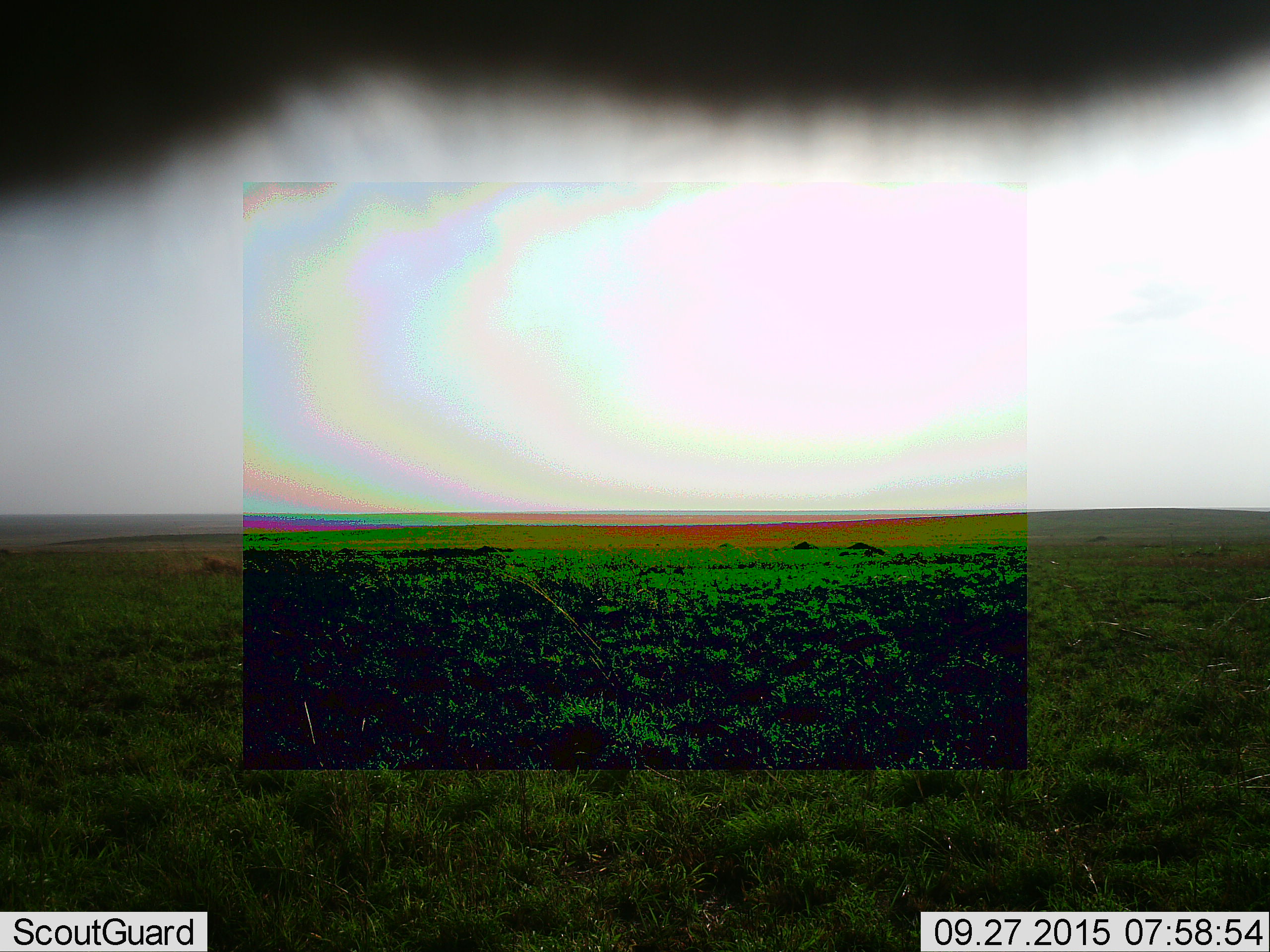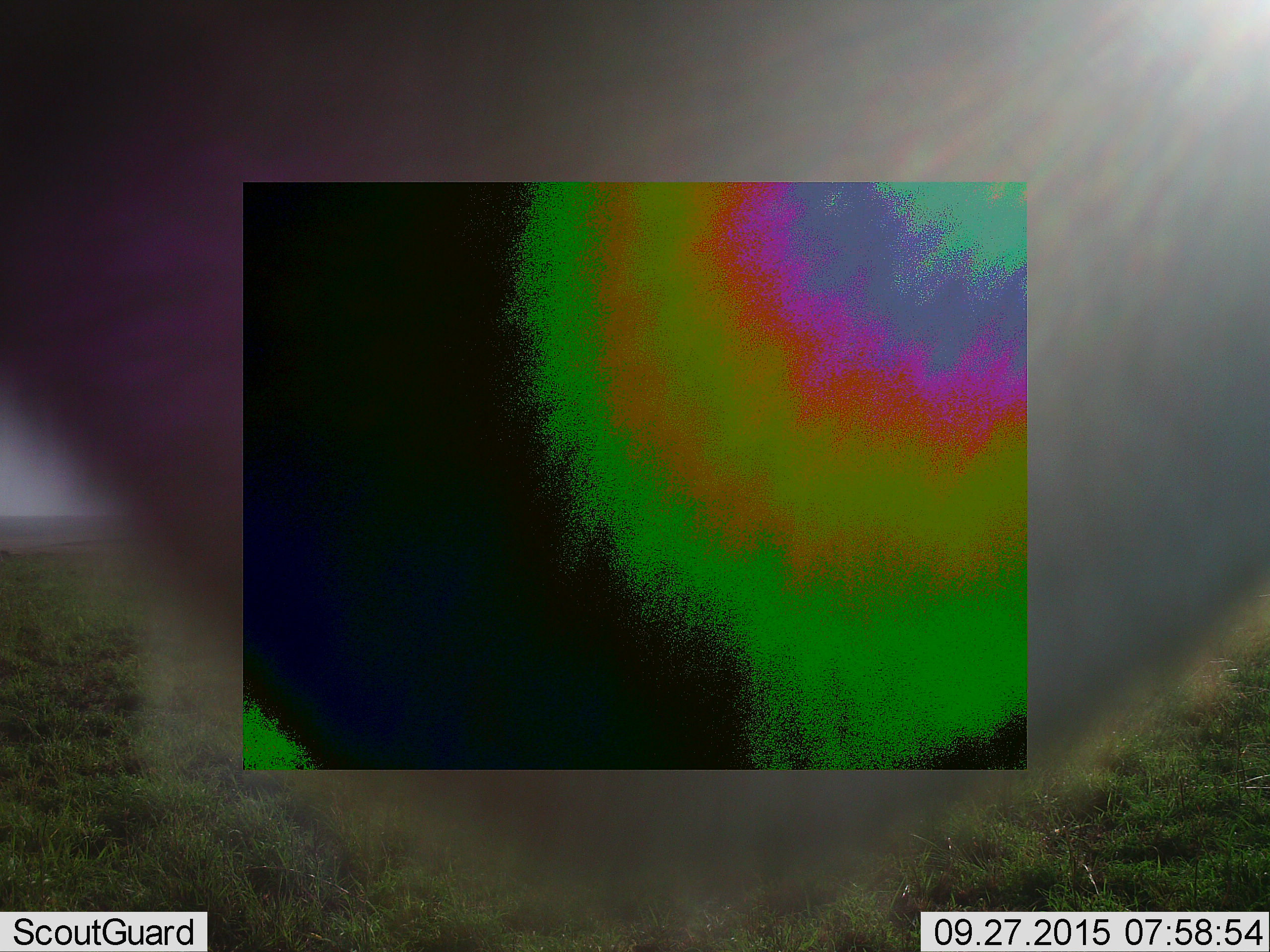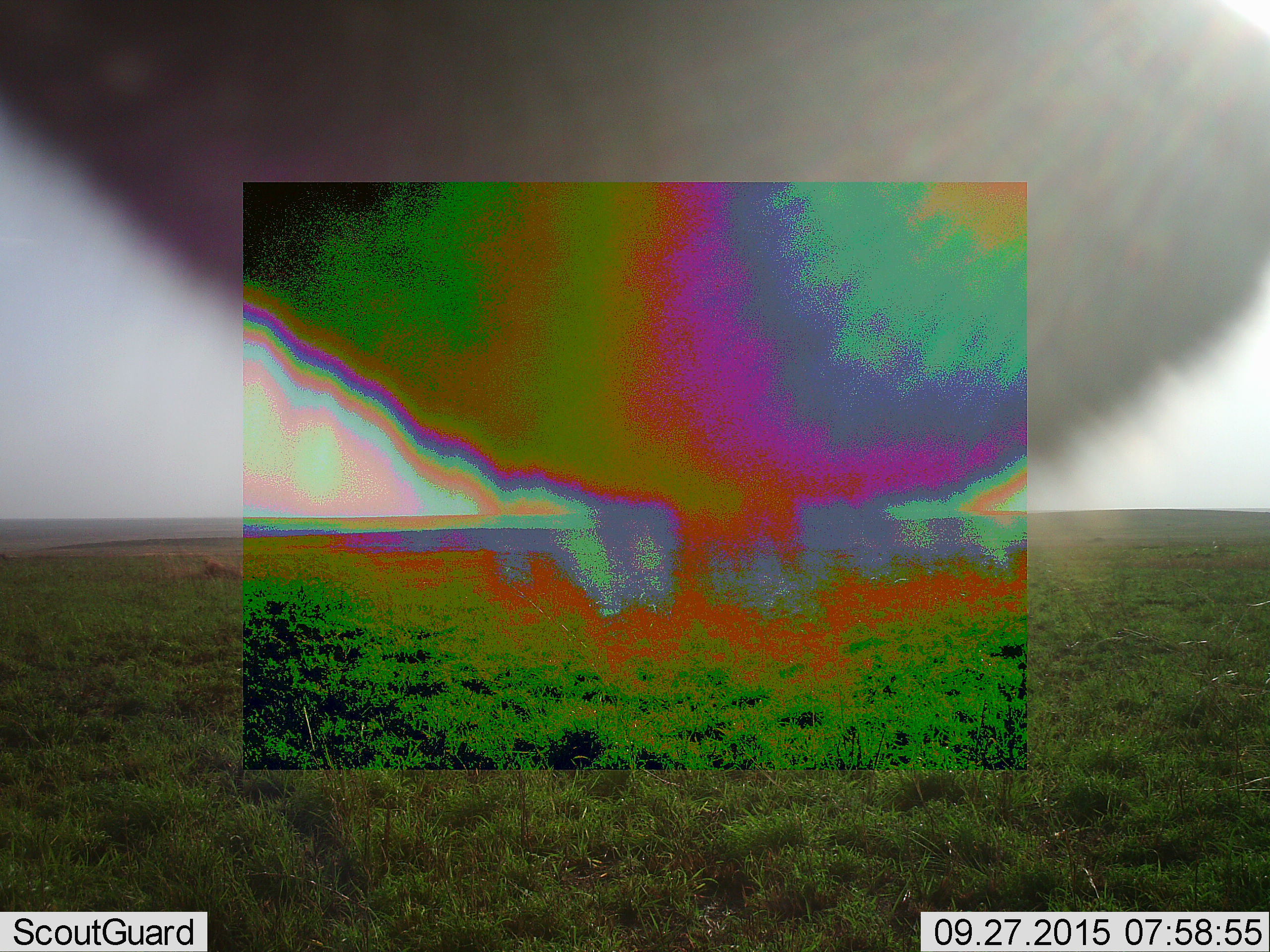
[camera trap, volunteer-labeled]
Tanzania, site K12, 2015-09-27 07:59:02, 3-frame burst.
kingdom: Animalia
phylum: Chordata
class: Mammalia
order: Artiodactyla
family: Bovidae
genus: Eudorcas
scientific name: Eudorcas thomsonii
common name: thomson's gazelle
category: gazellethomsons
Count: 1.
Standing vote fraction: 100%.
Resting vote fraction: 0%.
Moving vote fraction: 0%.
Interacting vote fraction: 0%.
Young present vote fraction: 0%.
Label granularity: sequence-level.